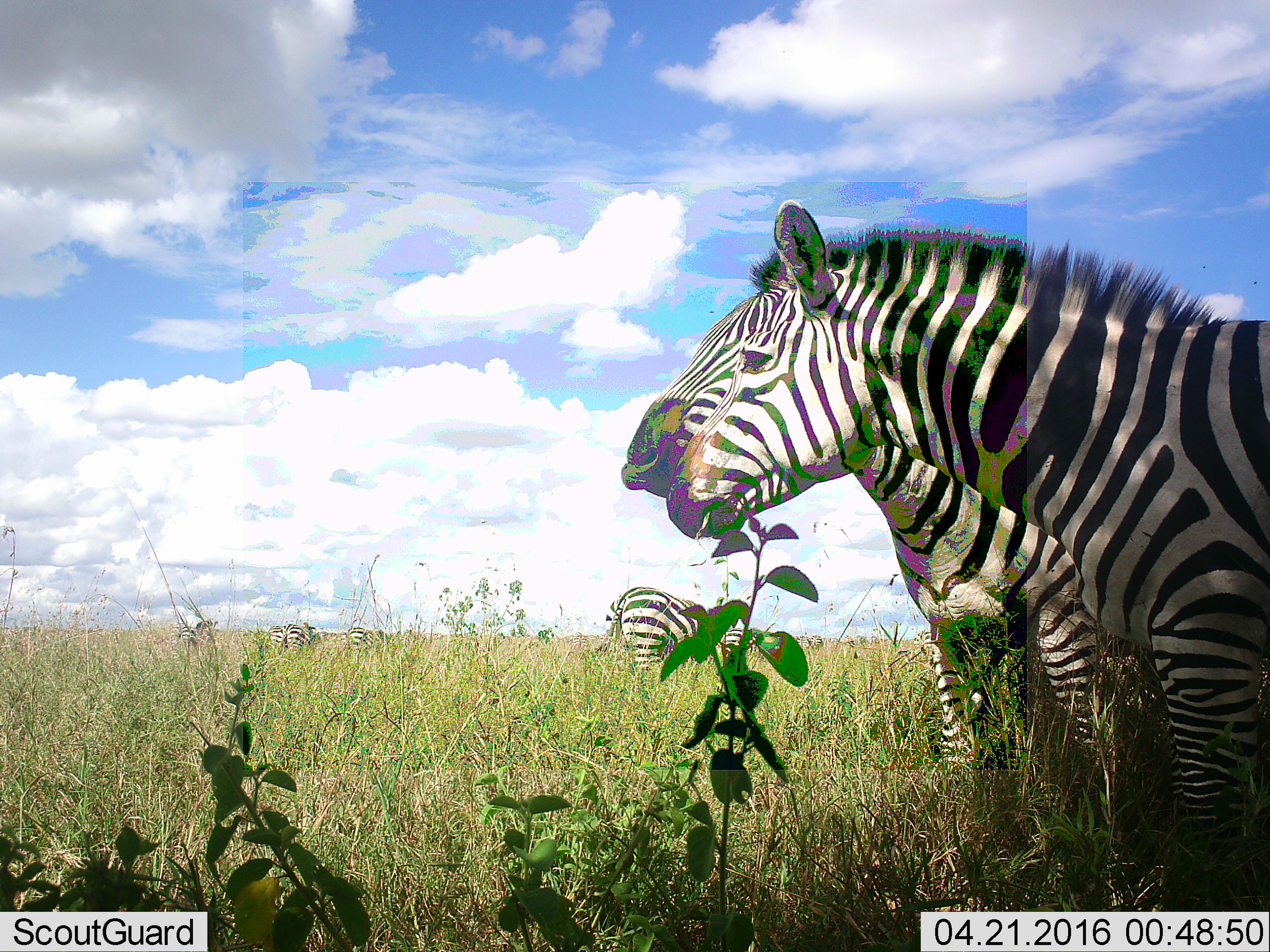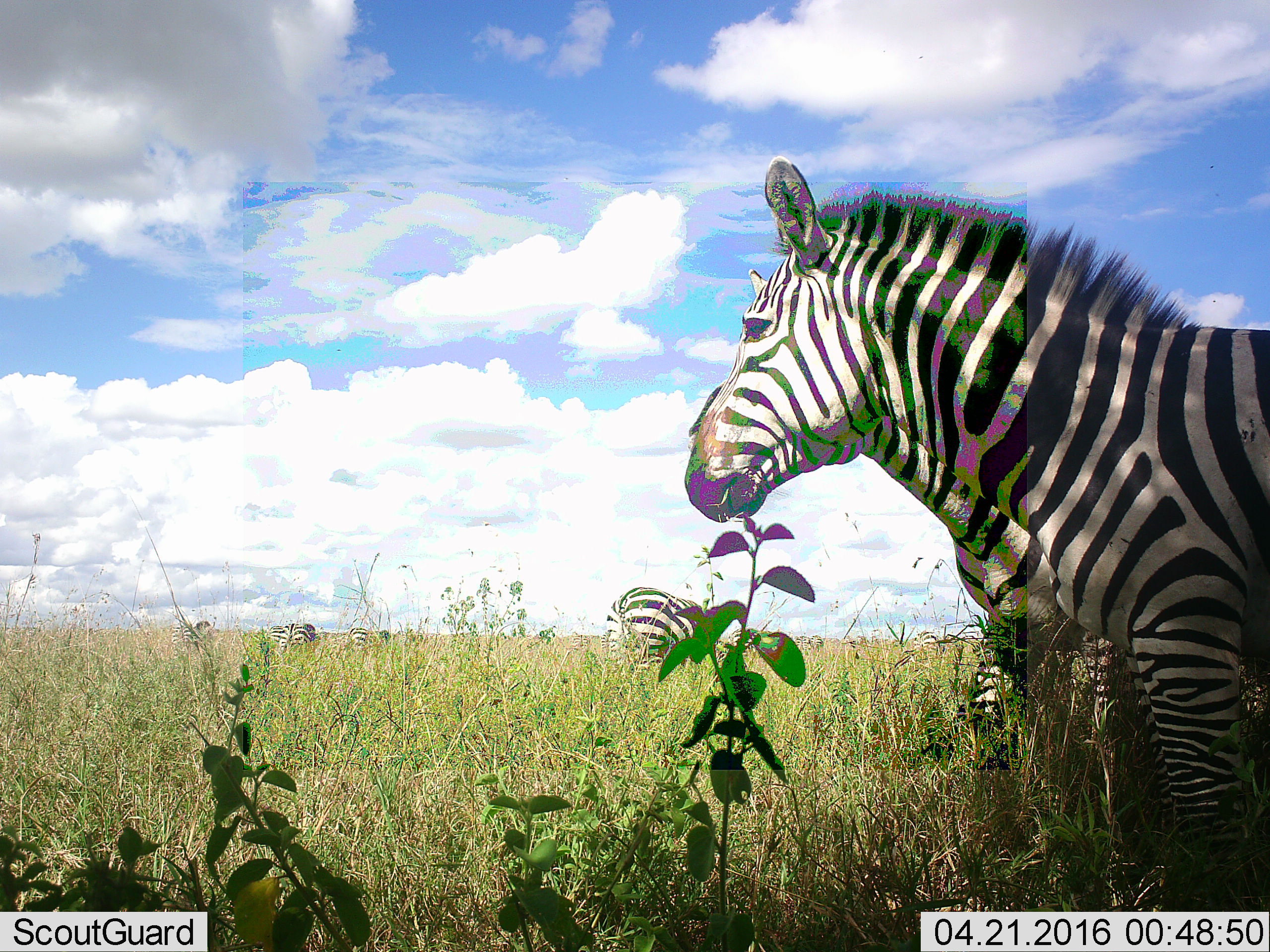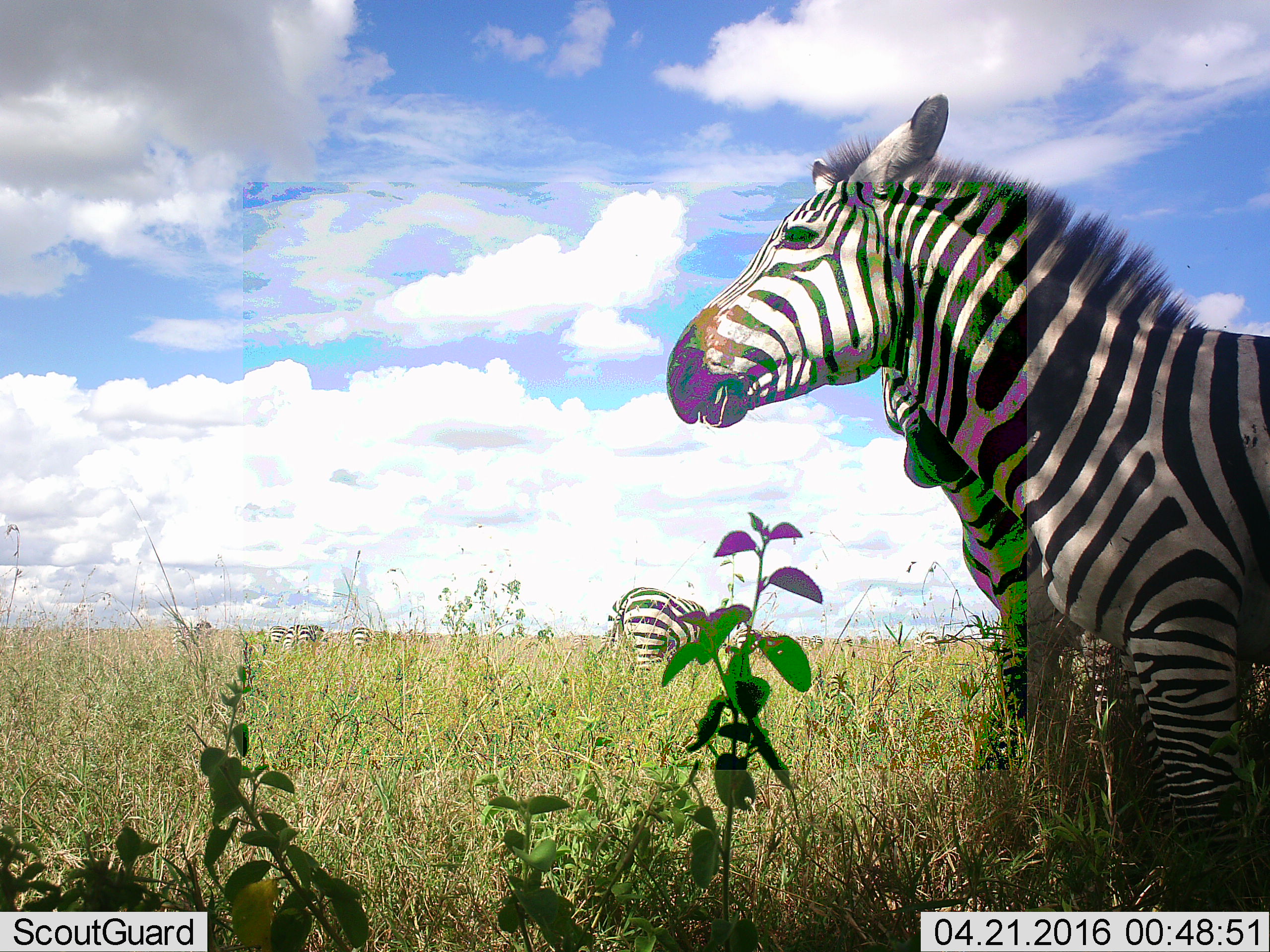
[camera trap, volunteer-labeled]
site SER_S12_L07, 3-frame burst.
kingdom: Animalia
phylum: Chordata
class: Mammalia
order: Perissodactyla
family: Equidae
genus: Equus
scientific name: Equus quagga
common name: plains zebra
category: zebraplains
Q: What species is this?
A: Zebraplains (plains zebra) (Equus quagga).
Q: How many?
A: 3.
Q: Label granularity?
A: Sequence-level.